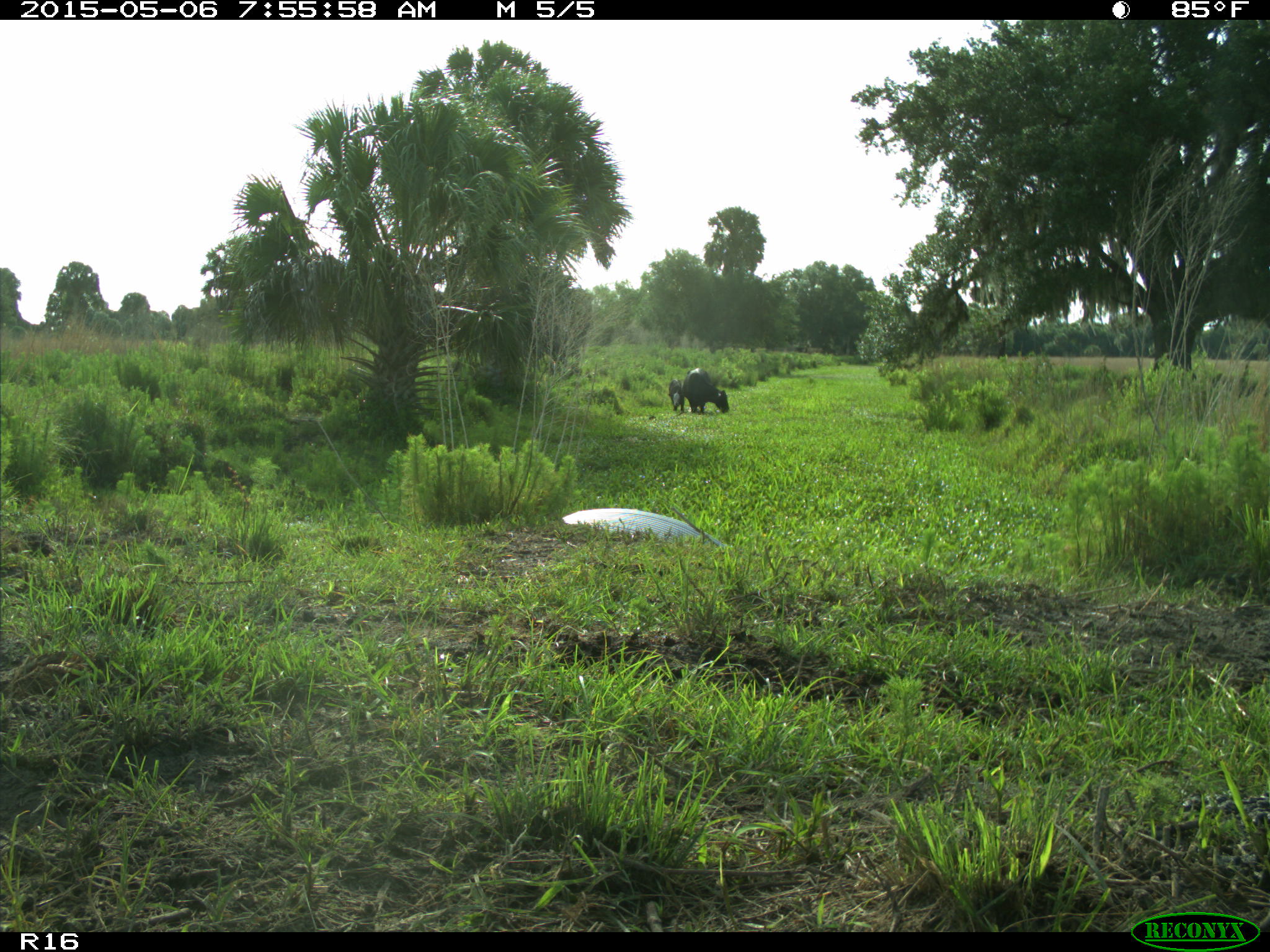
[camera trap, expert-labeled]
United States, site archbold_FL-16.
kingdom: Animalia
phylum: Chordata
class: Mammalia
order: Artiodactyla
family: Bovidae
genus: Bos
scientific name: Bos taurus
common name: domestic cow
Bos taurus (domestic cow).